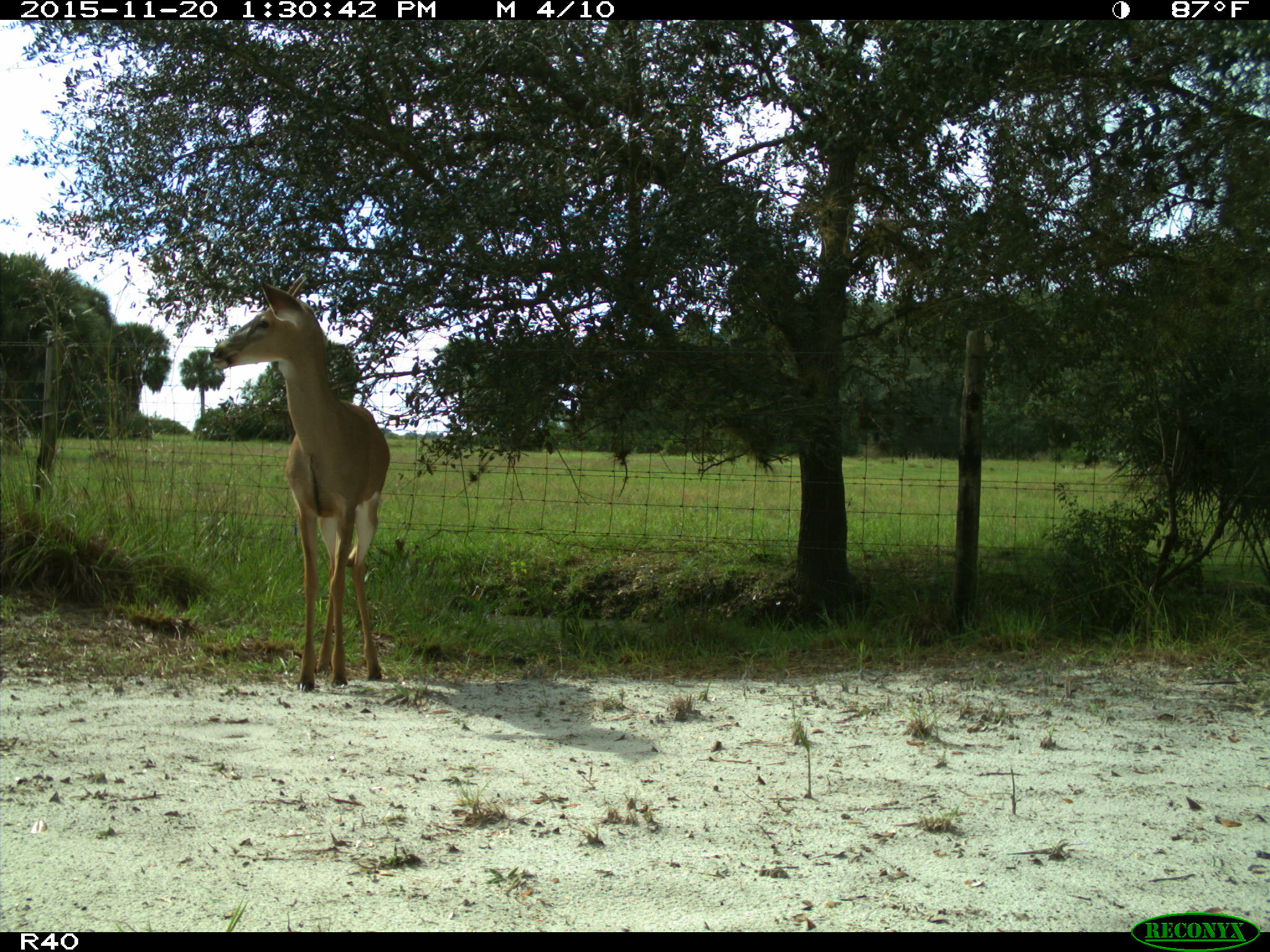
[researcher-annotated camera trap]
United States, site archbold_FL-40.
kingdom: Animalia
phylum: Chordata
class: Mammalia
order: Artiodactyla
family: Cervidae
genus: Odocoileus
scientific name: Odocoileus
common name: deer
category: unidentified deer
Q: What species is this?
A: Unidentified deer (deer) (Odocoileus).